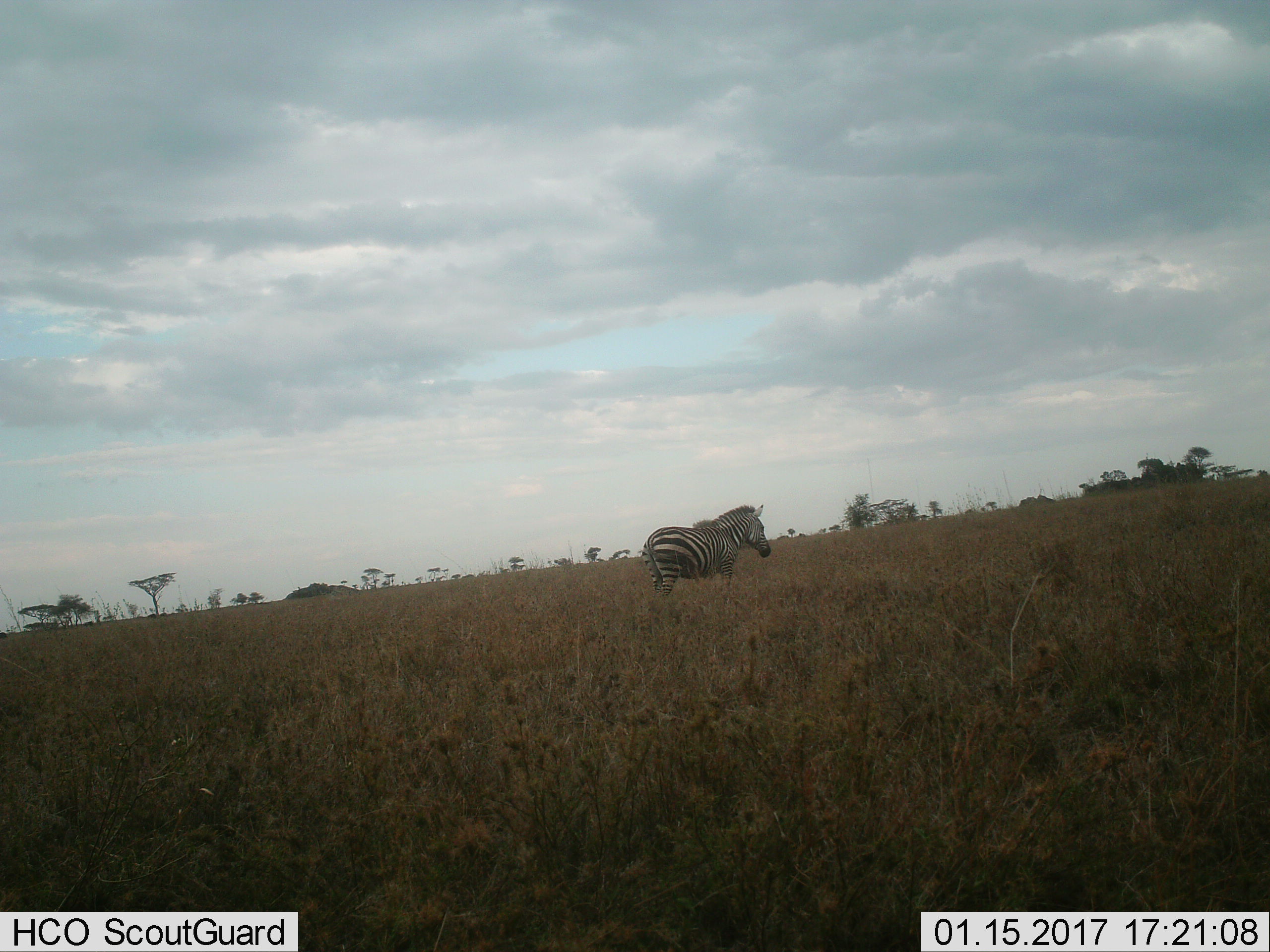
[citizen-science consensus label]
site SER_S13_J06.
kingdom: Animalia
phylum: Chordata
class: Mammalia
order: Perissodactyla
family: Equidae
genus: Equus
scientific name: Equus quagga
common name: plains zebra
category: zebraplains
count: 1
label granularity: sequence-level